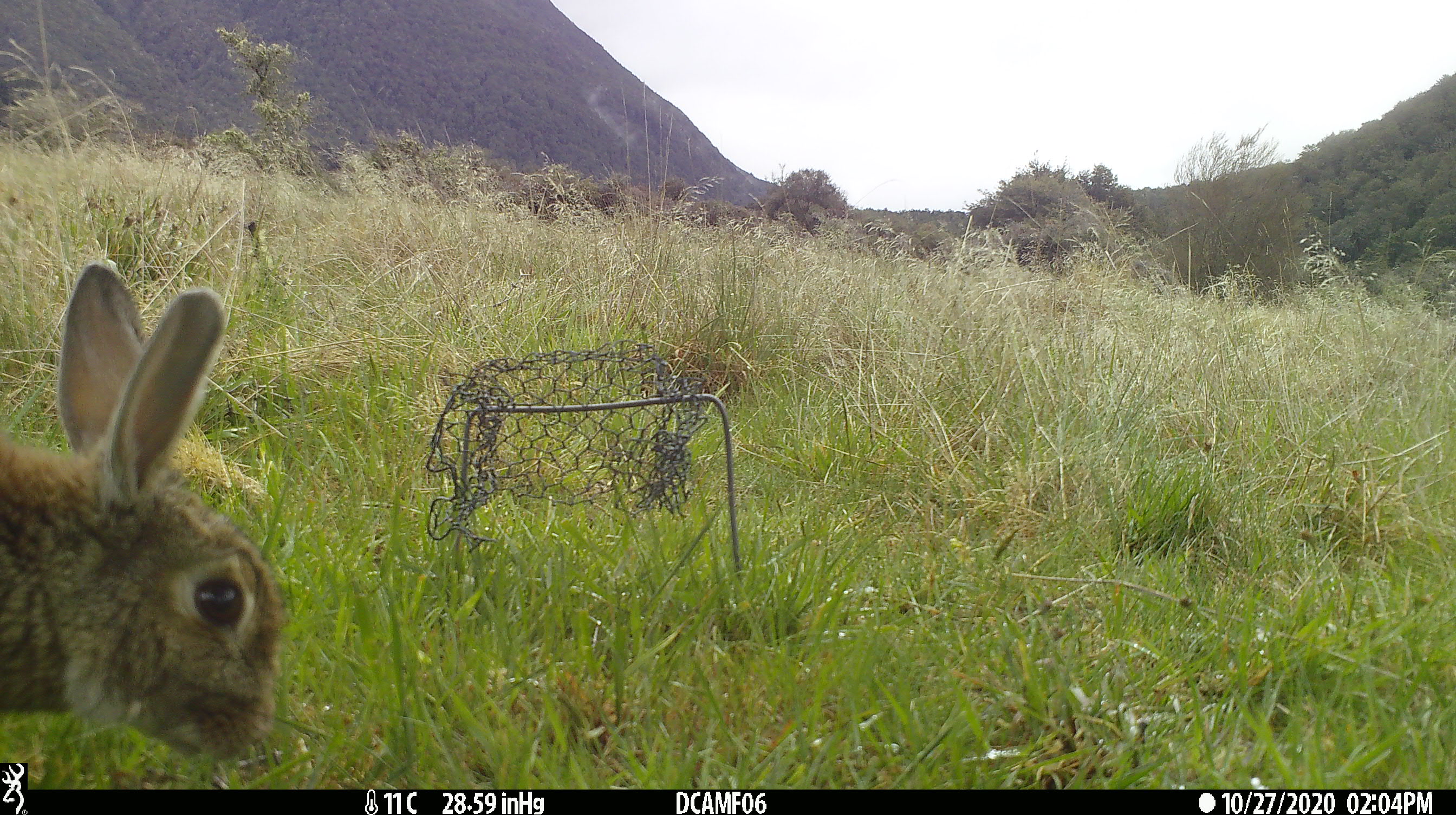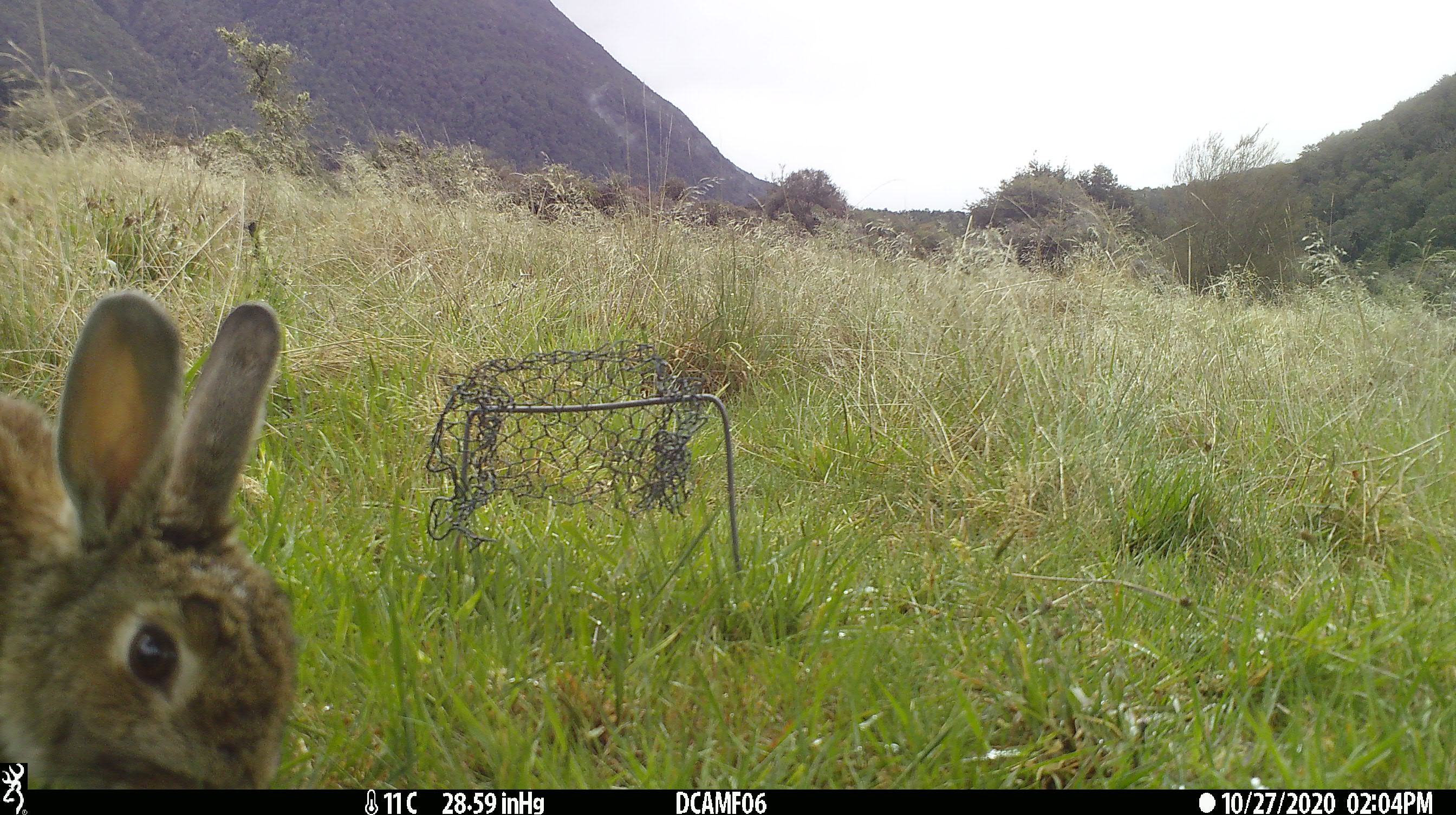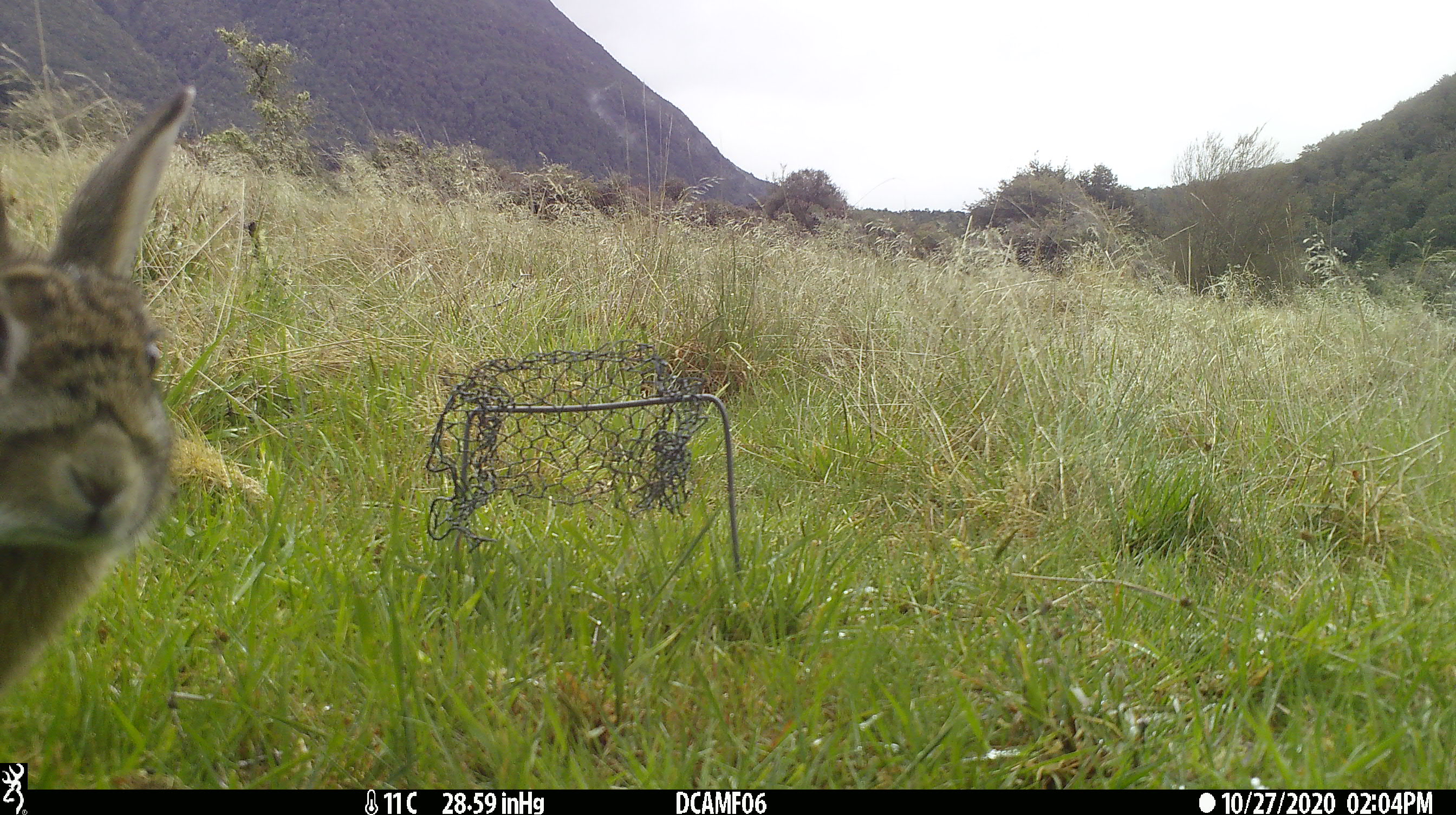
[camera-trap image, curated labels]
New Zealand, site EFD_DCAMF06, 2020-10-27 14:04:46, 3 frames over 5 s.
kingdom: Animalia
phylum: Chordata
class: Mammalia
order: Lagomorpha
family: Leporidae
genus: Oryctolagus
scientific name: Oryctolagus cuniculus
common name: european rabbit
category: rabbit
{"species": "rabbit (european rabbit) (Oryctolagus cuniculus)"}